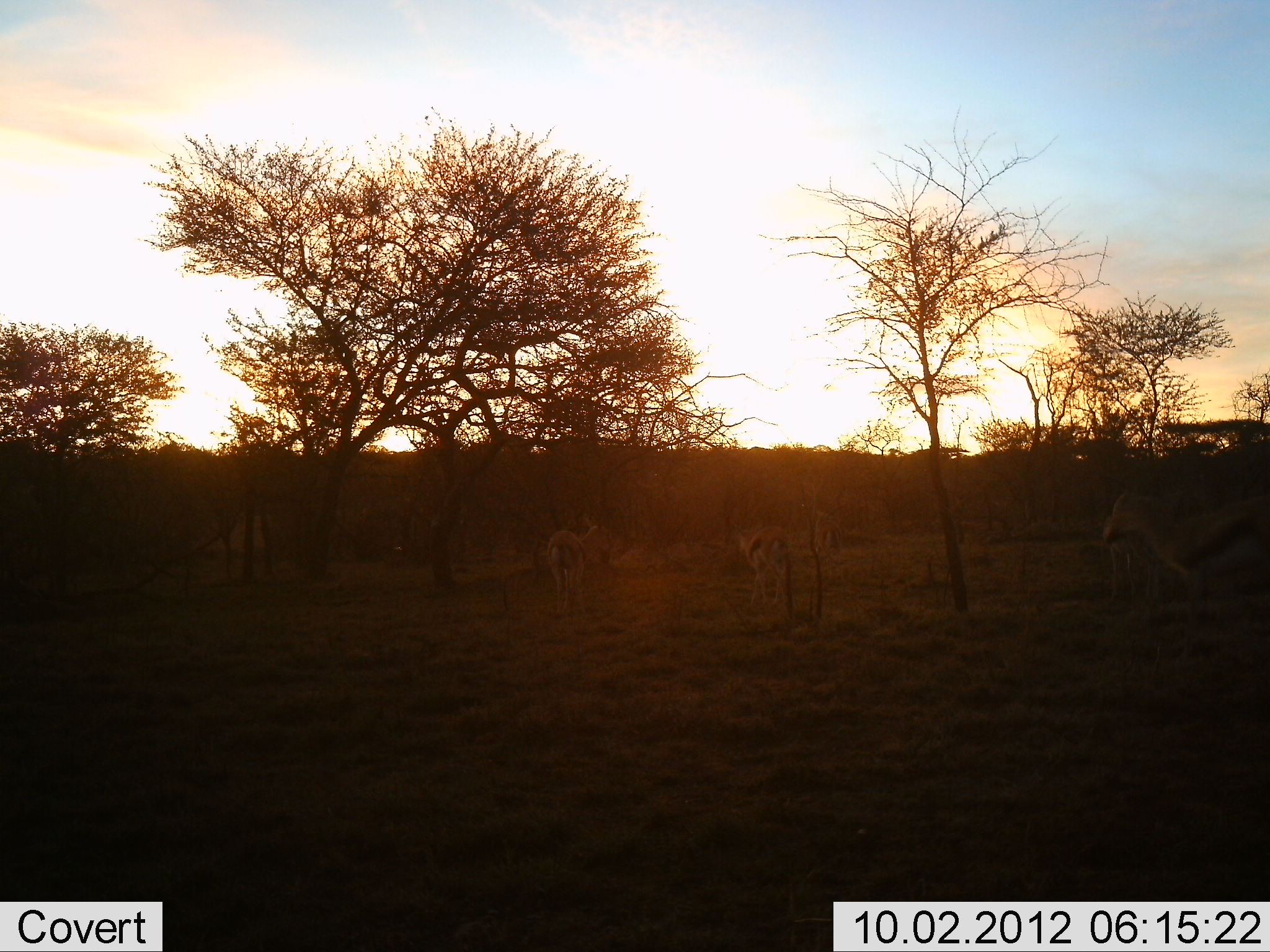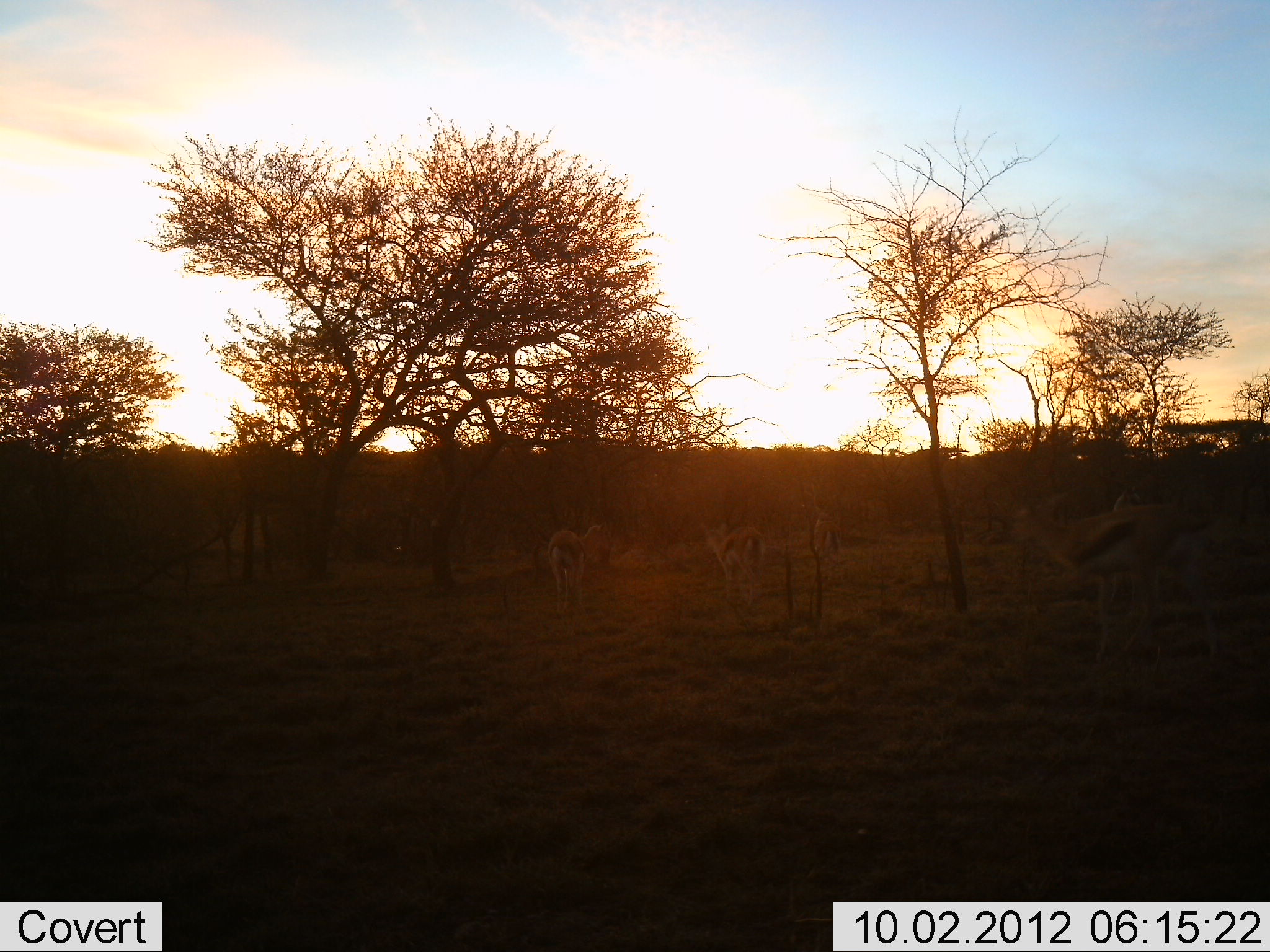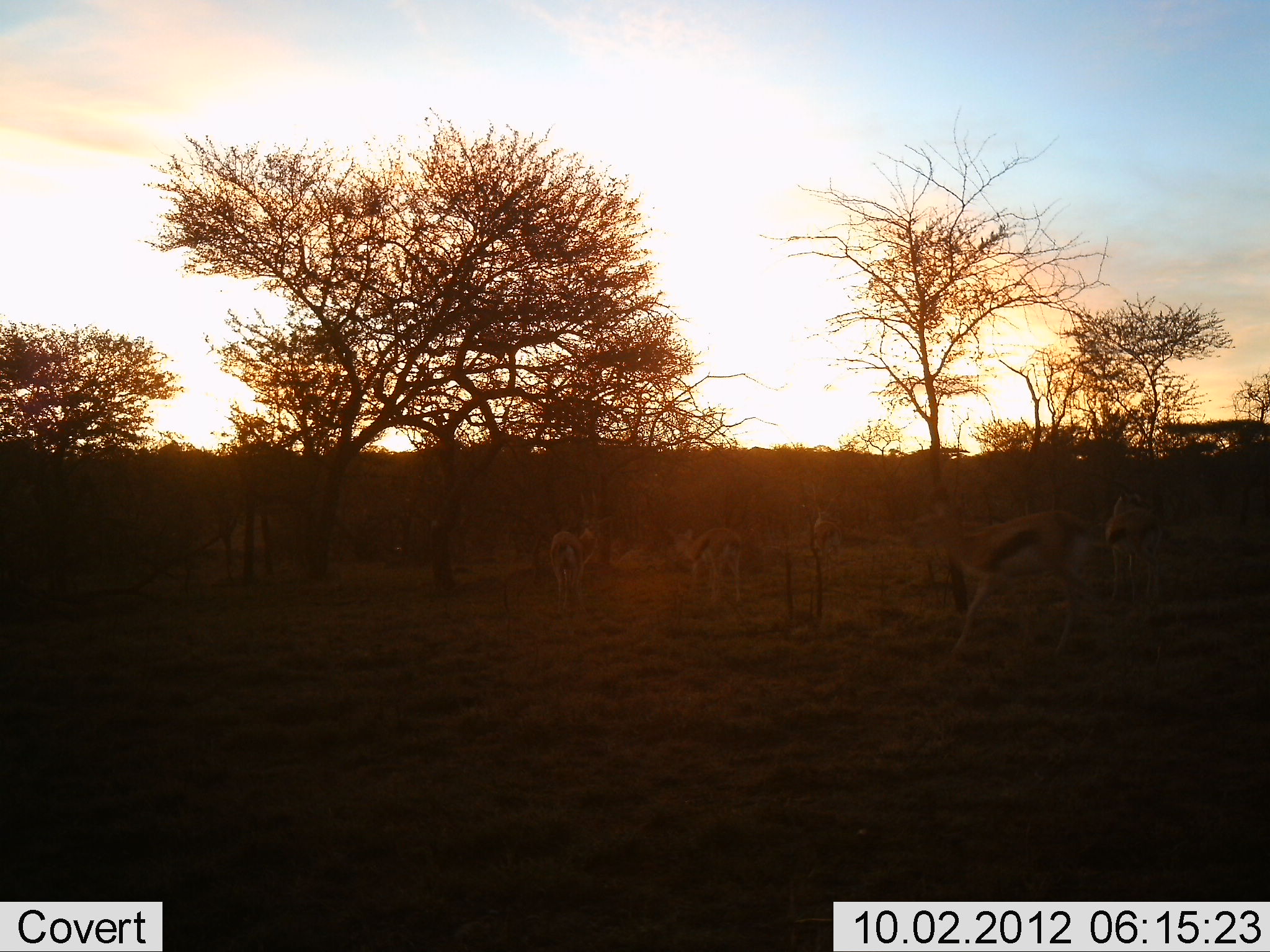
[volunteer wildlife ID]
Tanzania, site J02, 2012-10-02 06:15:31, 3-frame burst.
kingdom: Animalia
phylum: Chordata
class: Mammalia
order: Artiodactyla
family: Bovidae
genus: Eudorcas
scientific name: Eudorcas thomsonii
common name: thomson's gazelle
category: gazellethomsons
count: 5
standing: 70%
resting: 0%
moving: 90%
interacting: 10%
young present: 0%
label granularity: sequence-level